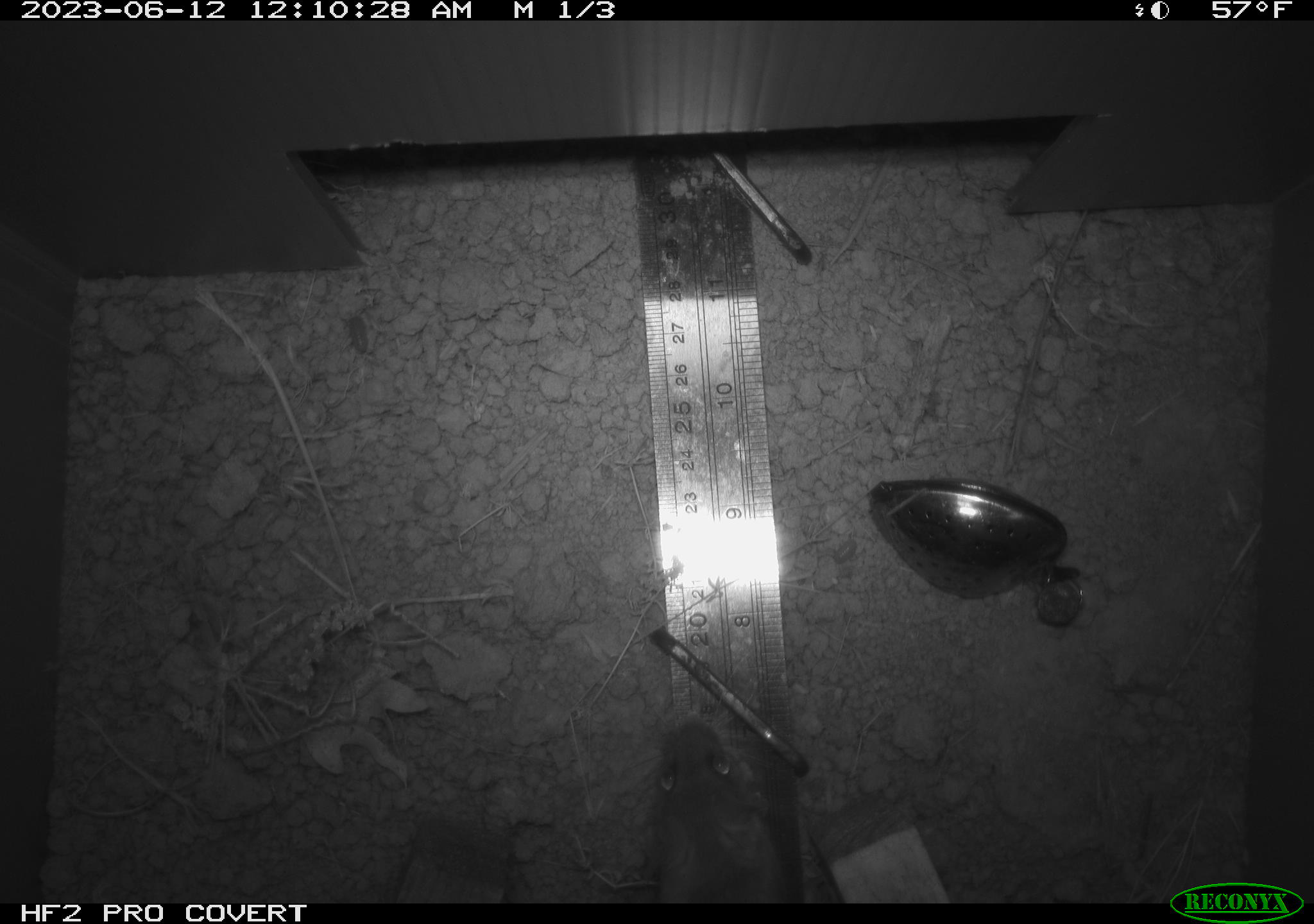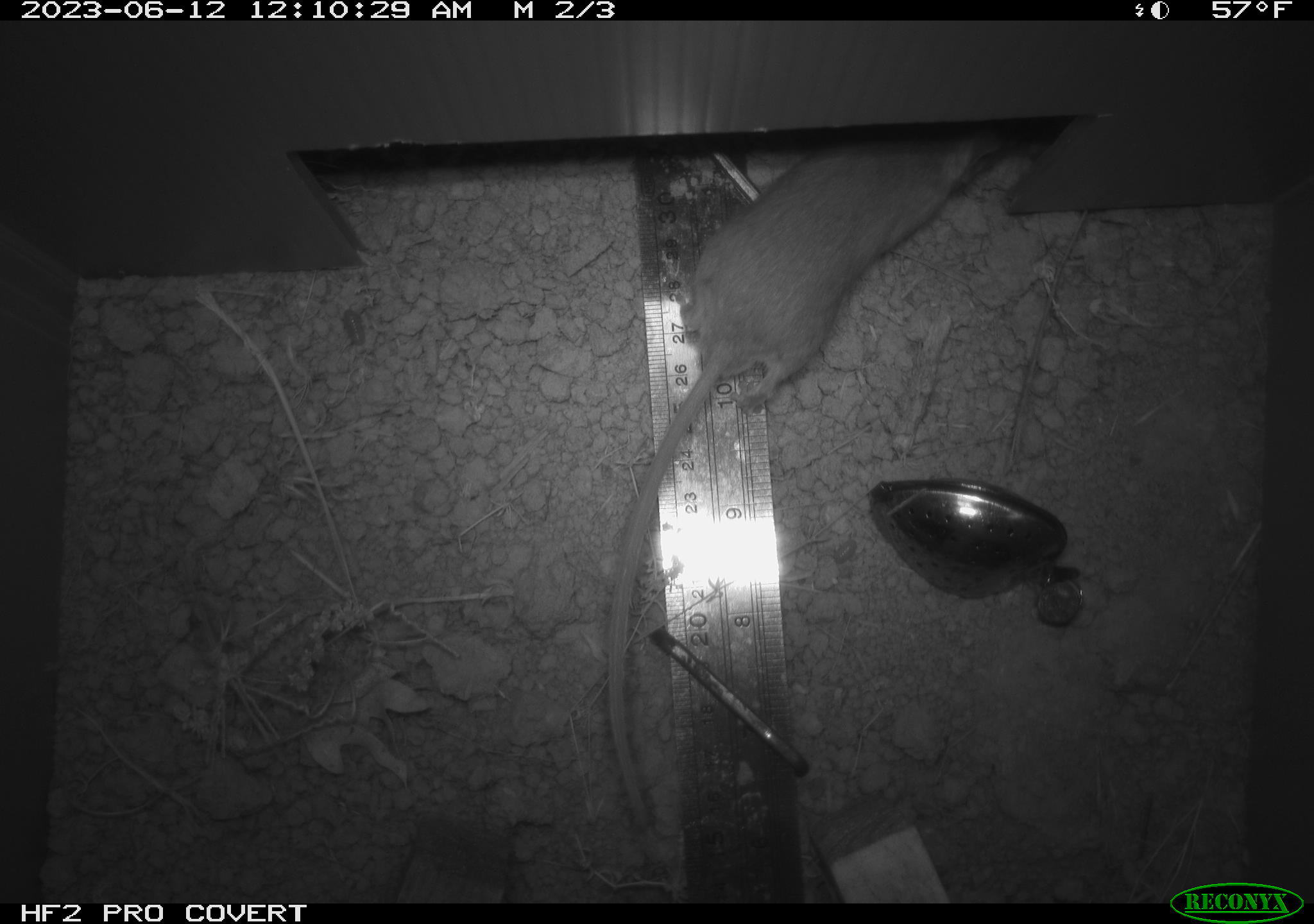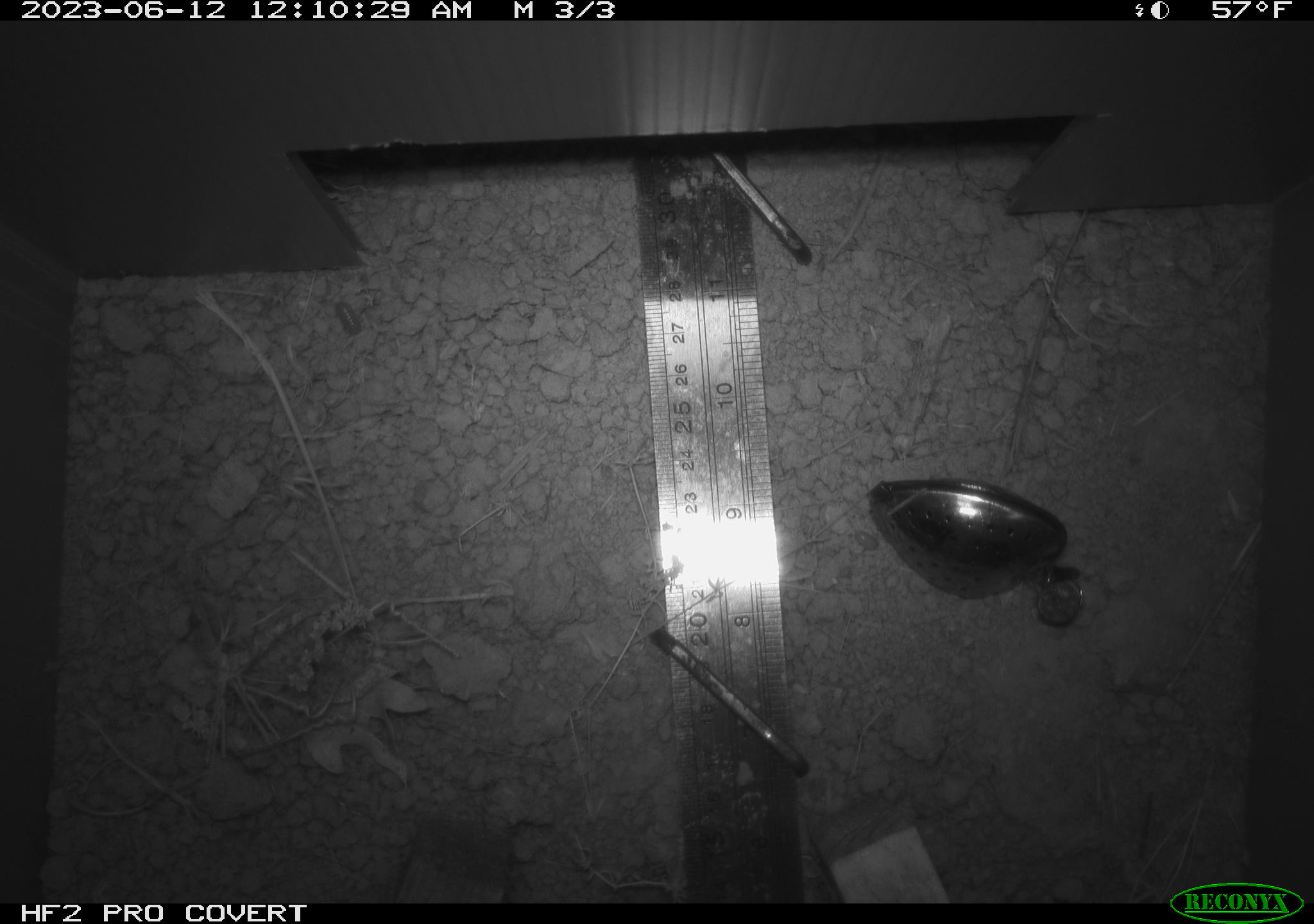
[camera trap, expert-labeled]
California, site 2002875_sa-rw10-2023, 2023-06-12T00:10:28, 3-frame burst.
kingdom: Animalia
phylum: Chordata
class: Mammalia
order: Rodentia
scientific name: Rodentia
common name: rodent